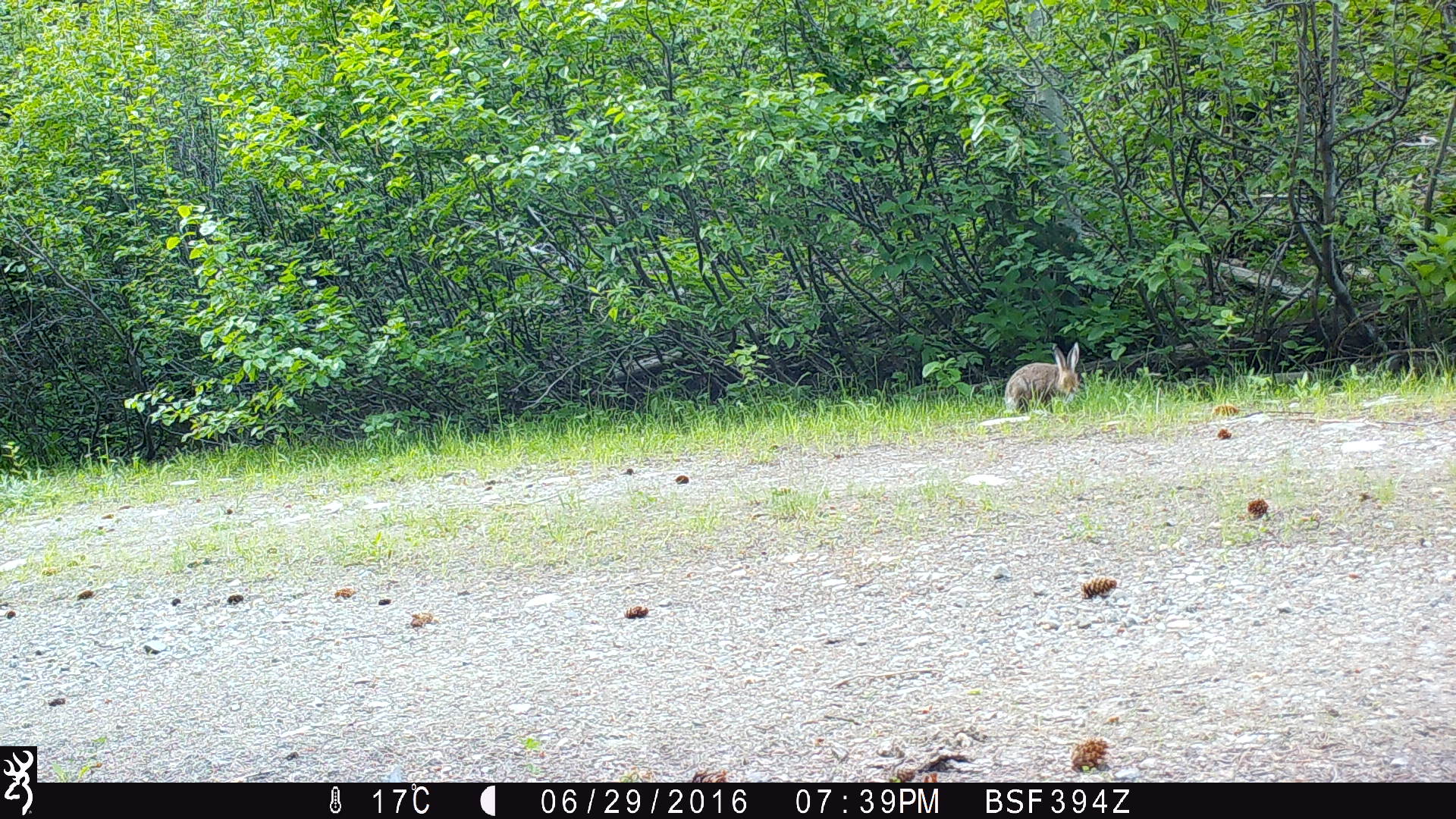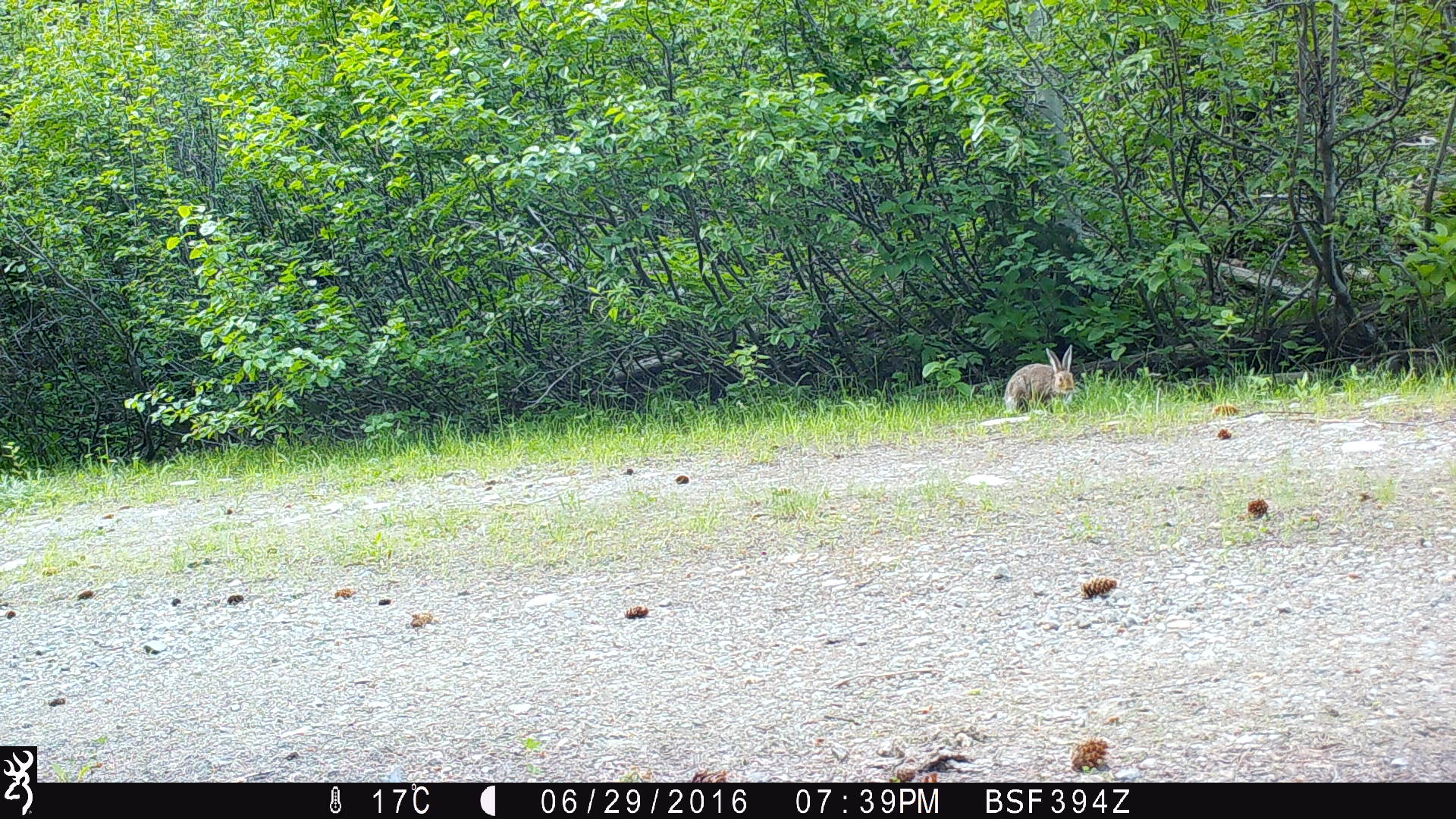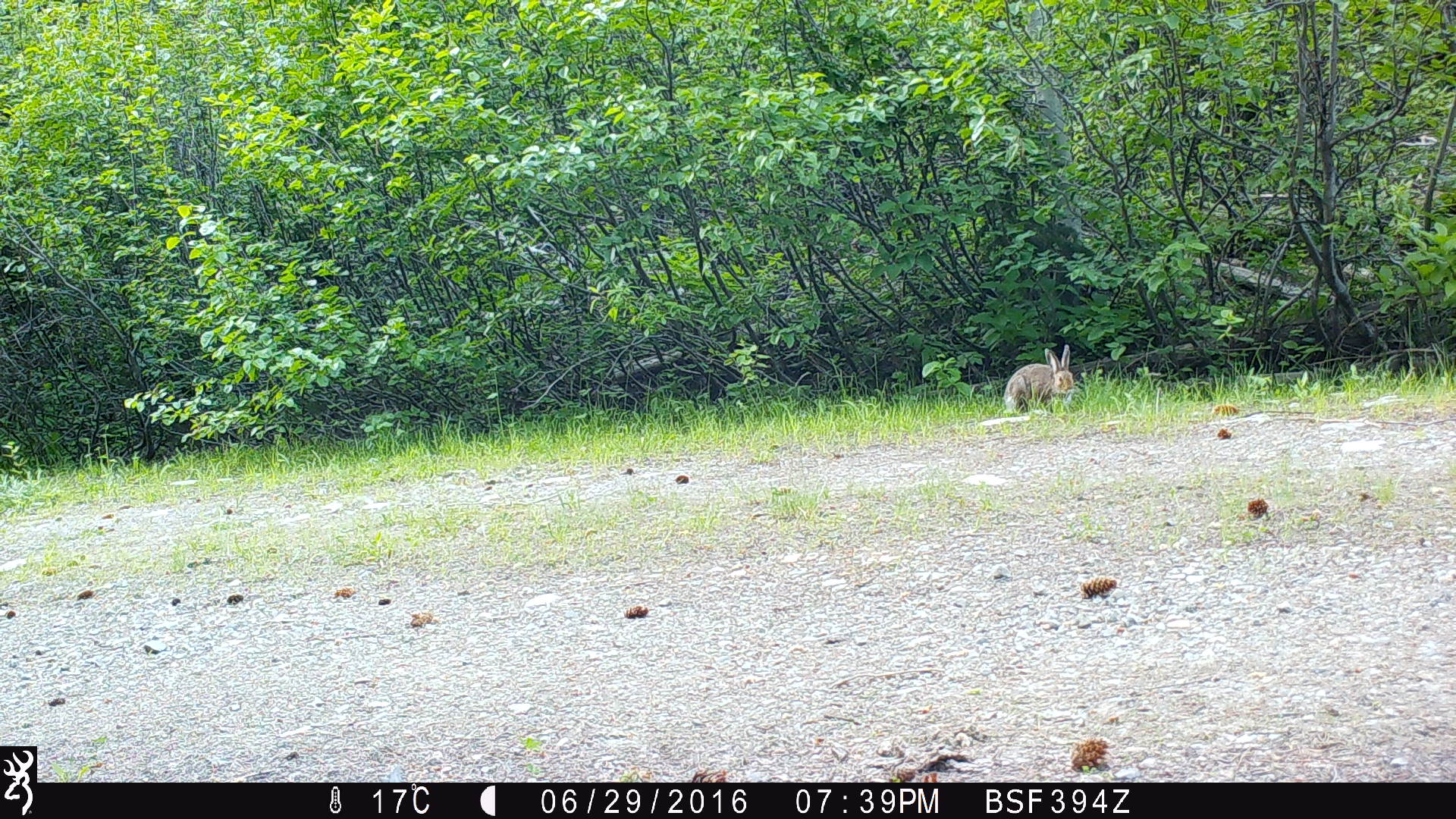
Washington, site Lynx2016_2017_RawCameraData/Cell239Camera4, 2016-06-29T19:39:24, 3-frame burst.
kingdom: Animalia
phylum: Chordata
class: Mammalia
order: Lagomorpha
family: Leporidae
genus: Lepus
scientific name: Lepus americanus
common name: snowshoe hare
Lepus americanus (snowshoe hare). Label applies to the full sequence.